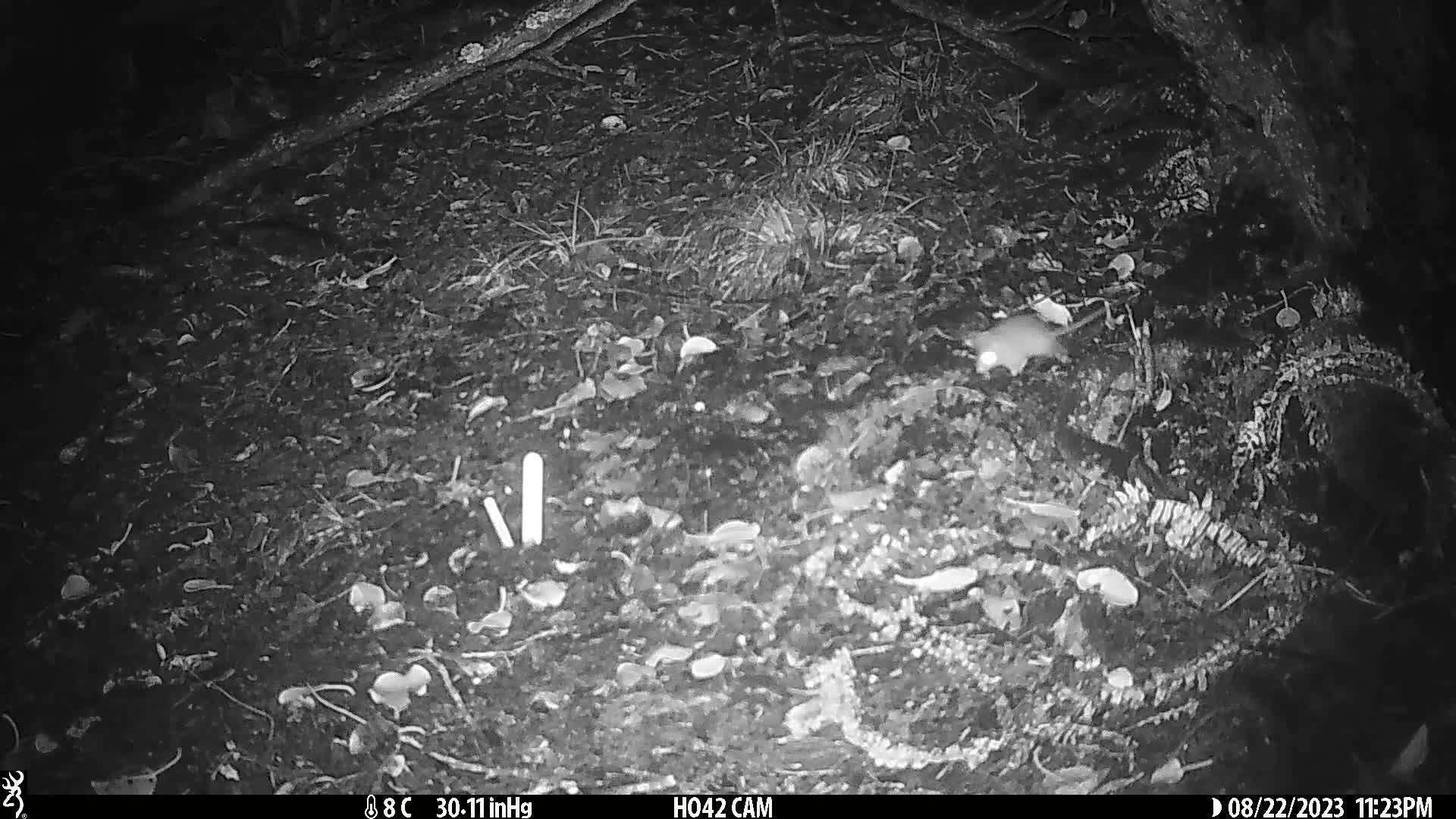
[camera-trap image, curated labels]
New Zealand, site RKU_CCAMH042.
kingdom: Animalia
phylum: Chordata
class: Mammalia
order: Rodentia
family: Muridae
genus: Rattus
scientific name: Rattus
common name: rat